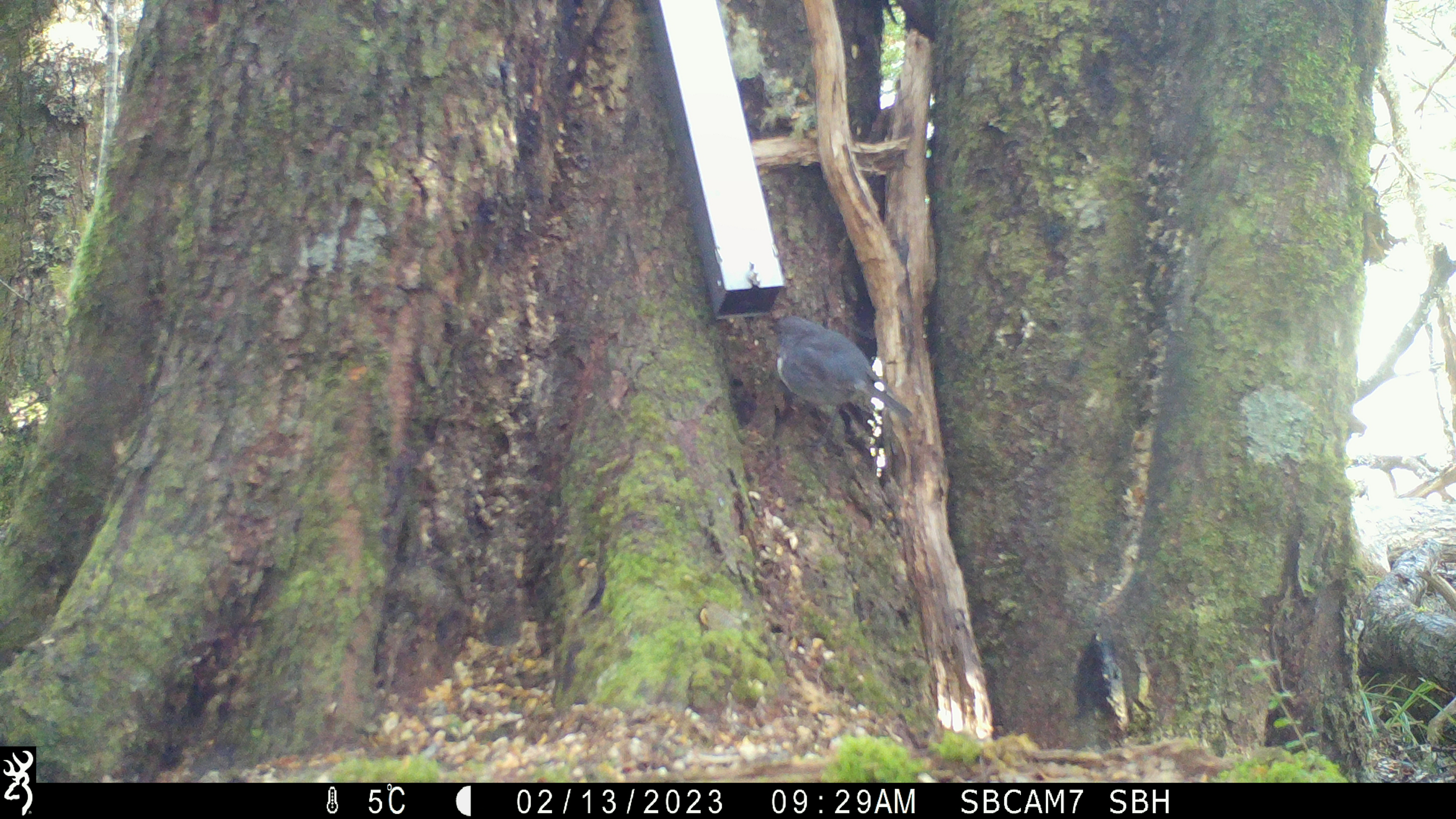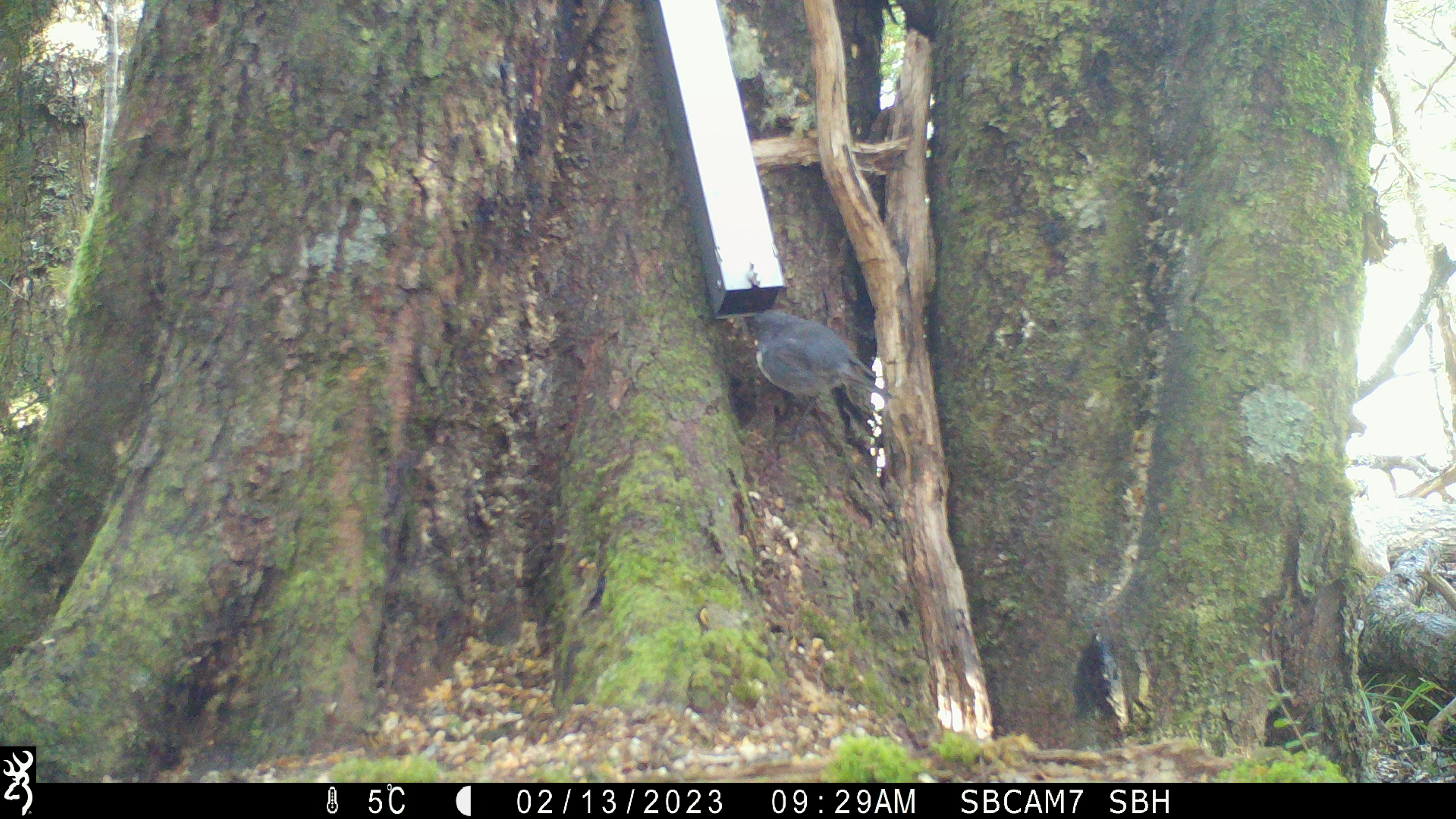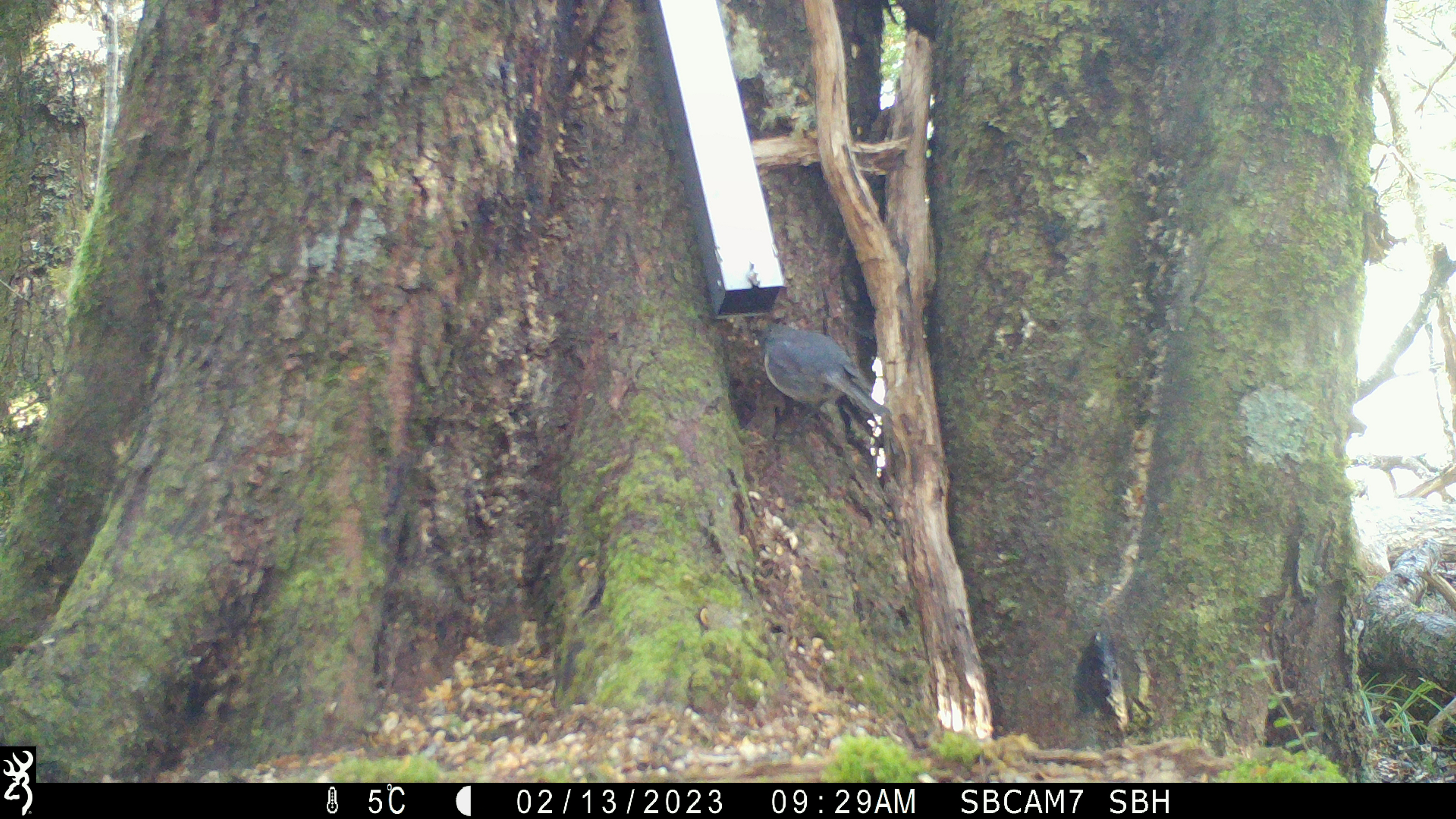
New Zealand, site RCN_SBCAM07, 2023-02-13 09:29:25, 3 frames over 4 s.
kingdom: Animalia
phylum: Chordata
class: Aves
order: Passeriformes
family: Petroicidae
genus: Petroica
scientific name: Petroica australis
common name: new zealand robin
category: robin